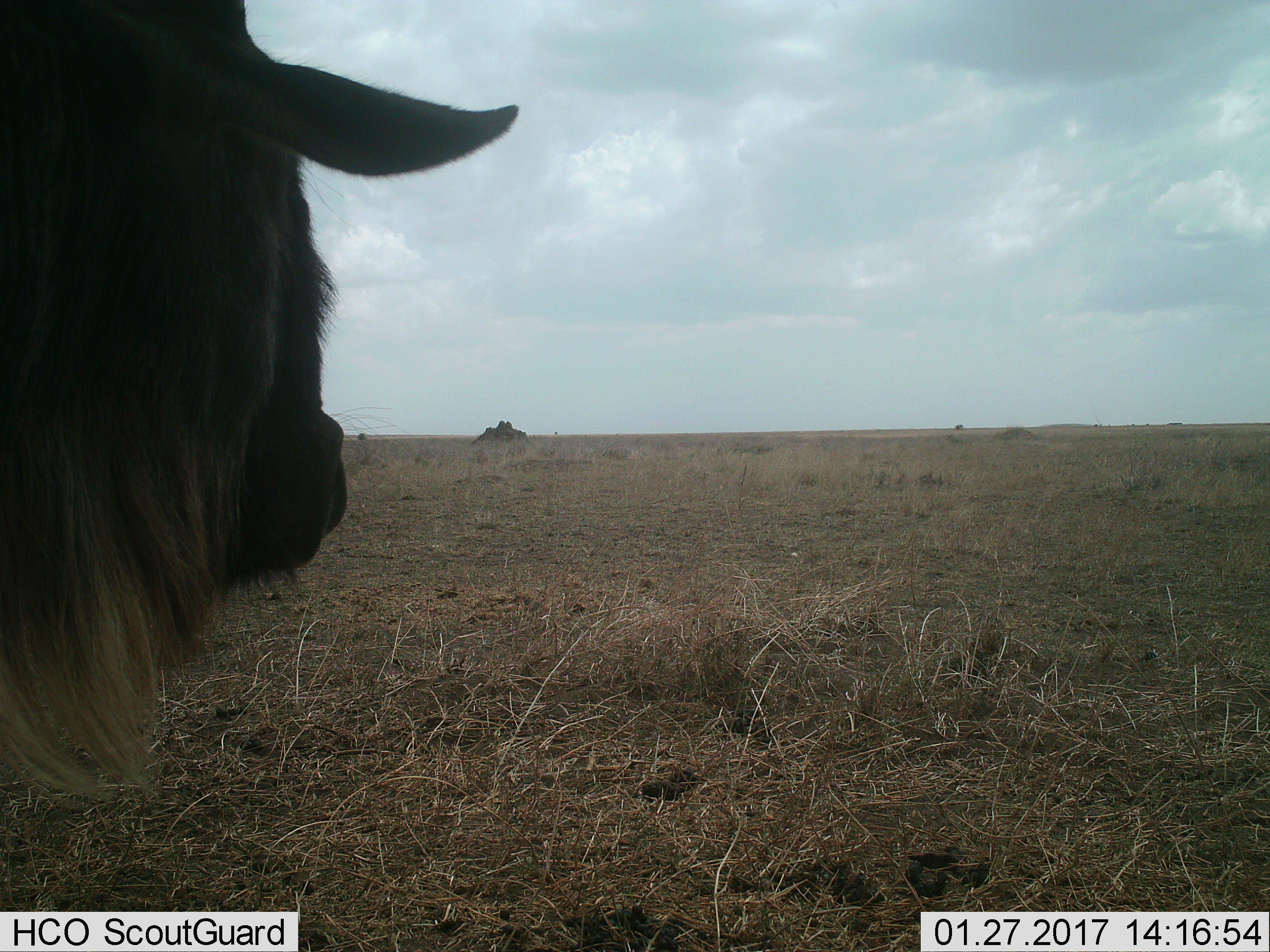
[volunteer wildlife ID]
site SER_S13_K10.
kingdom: Animalia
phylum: Chordata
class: Mammalia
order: Artiodactyla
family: Bovidae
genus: Connochaetes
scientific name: Connochaetes taurinus taurinus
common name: blue wildebeest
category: wildebeestblue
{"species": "wildebeestblue (blue wildebeest) (Connochaetes taurinus taurinus)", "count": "1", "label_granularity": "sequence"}